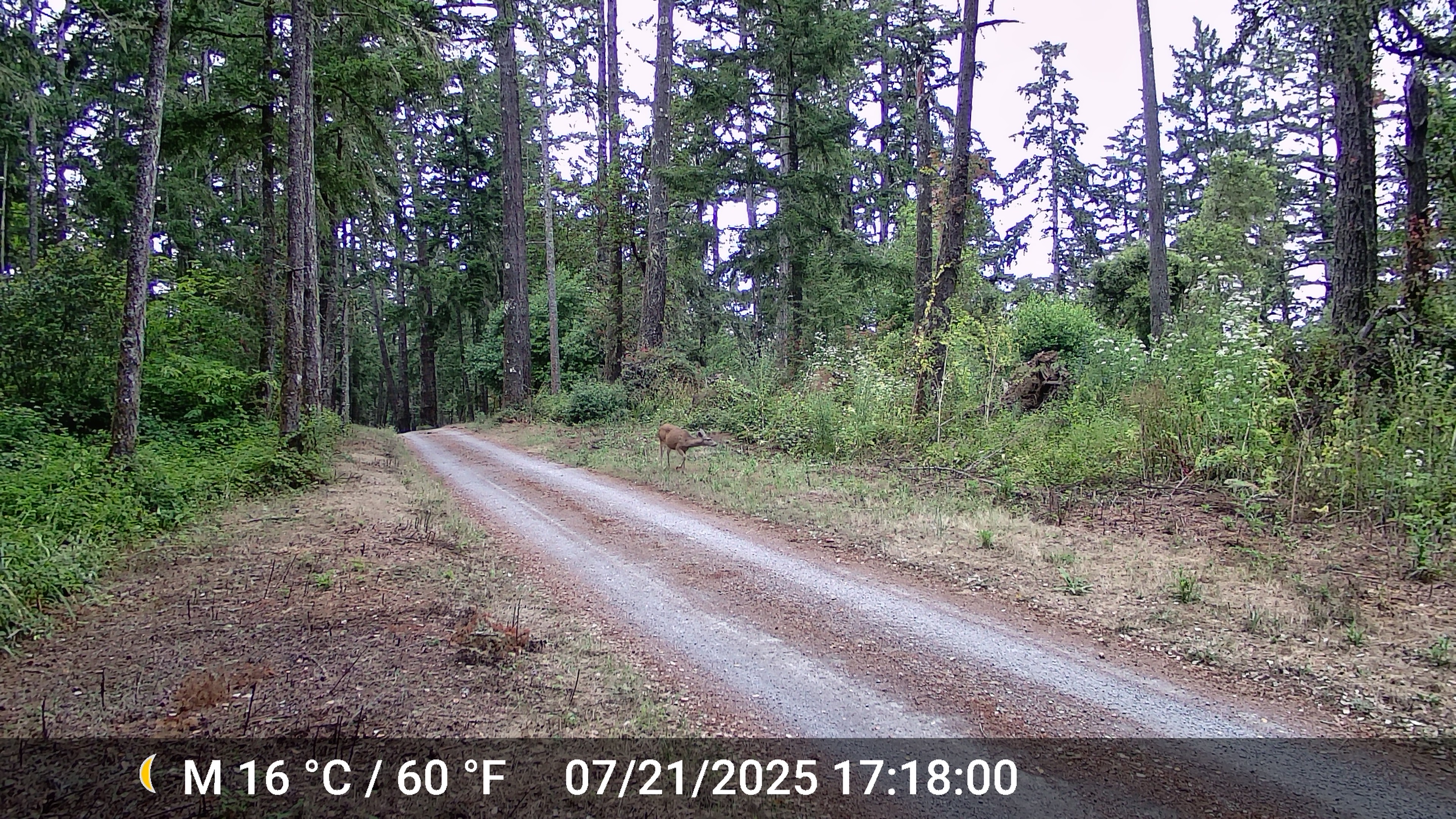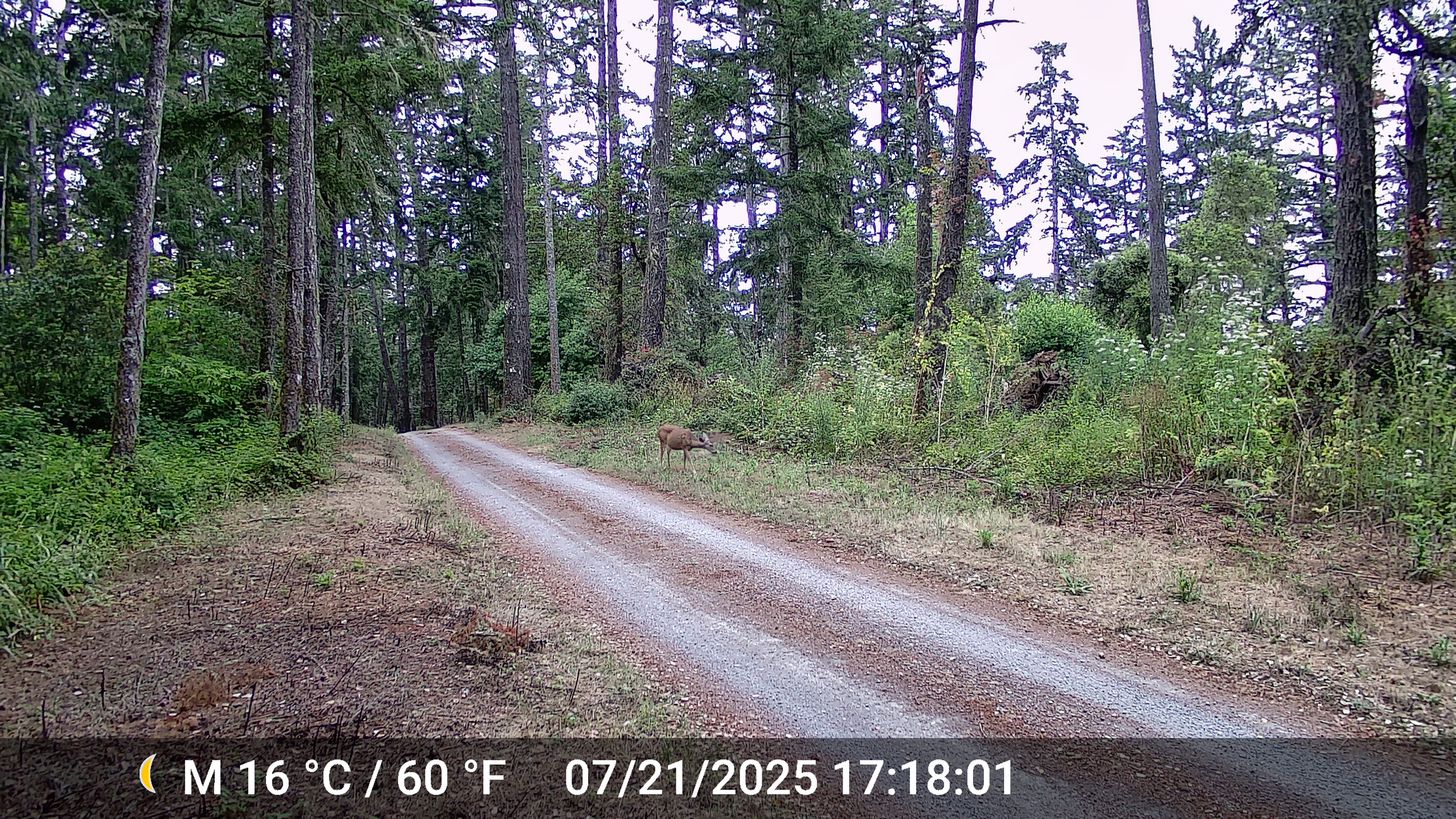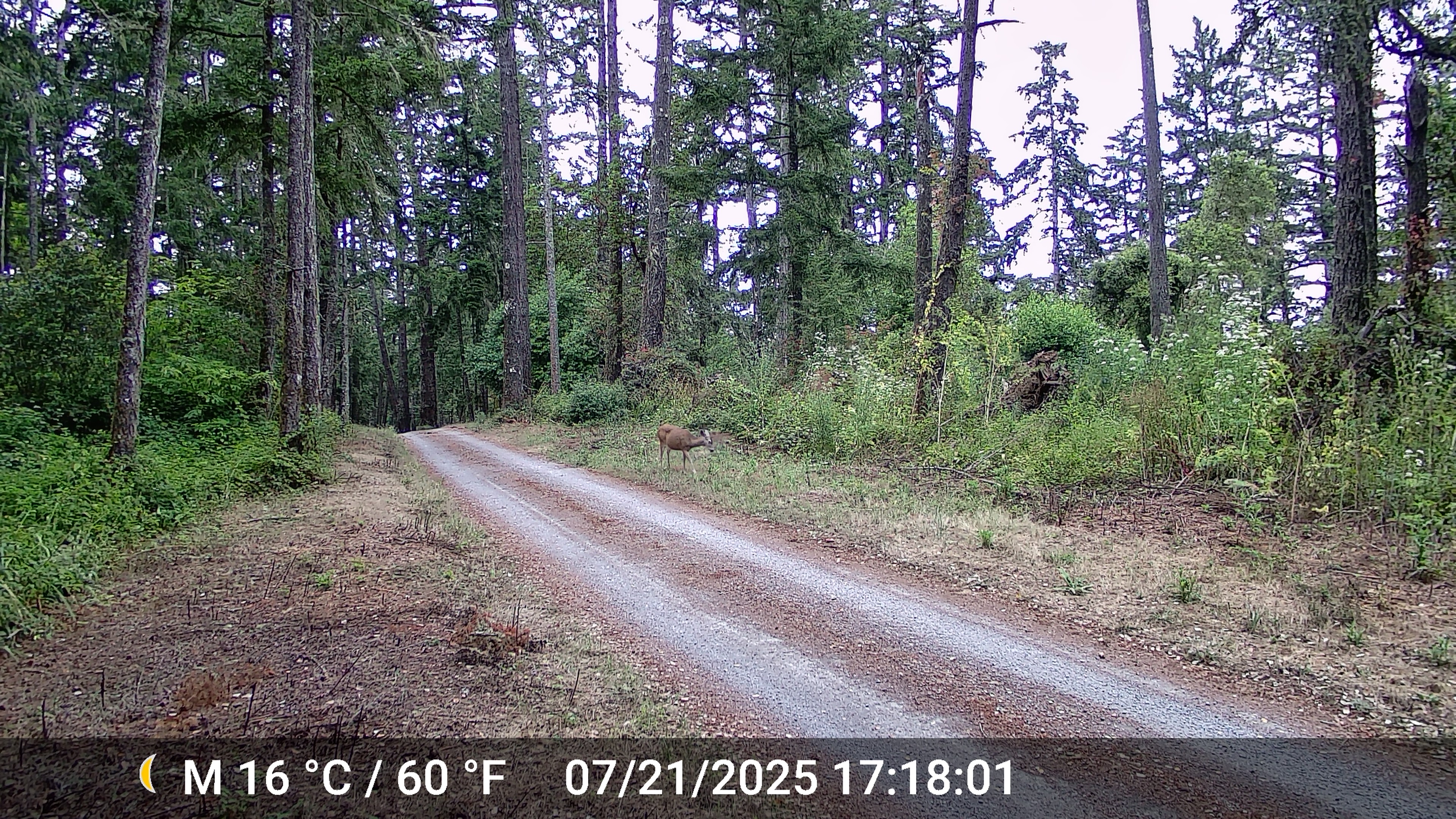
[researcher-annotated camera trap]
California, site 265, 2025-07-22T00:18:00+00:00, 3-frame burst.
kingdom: Animalia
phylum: Chordata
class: Mammalia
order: Artiodactyla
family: Cervidae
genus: Odocoileus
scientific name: Odocoileus hemionus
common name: mule deer